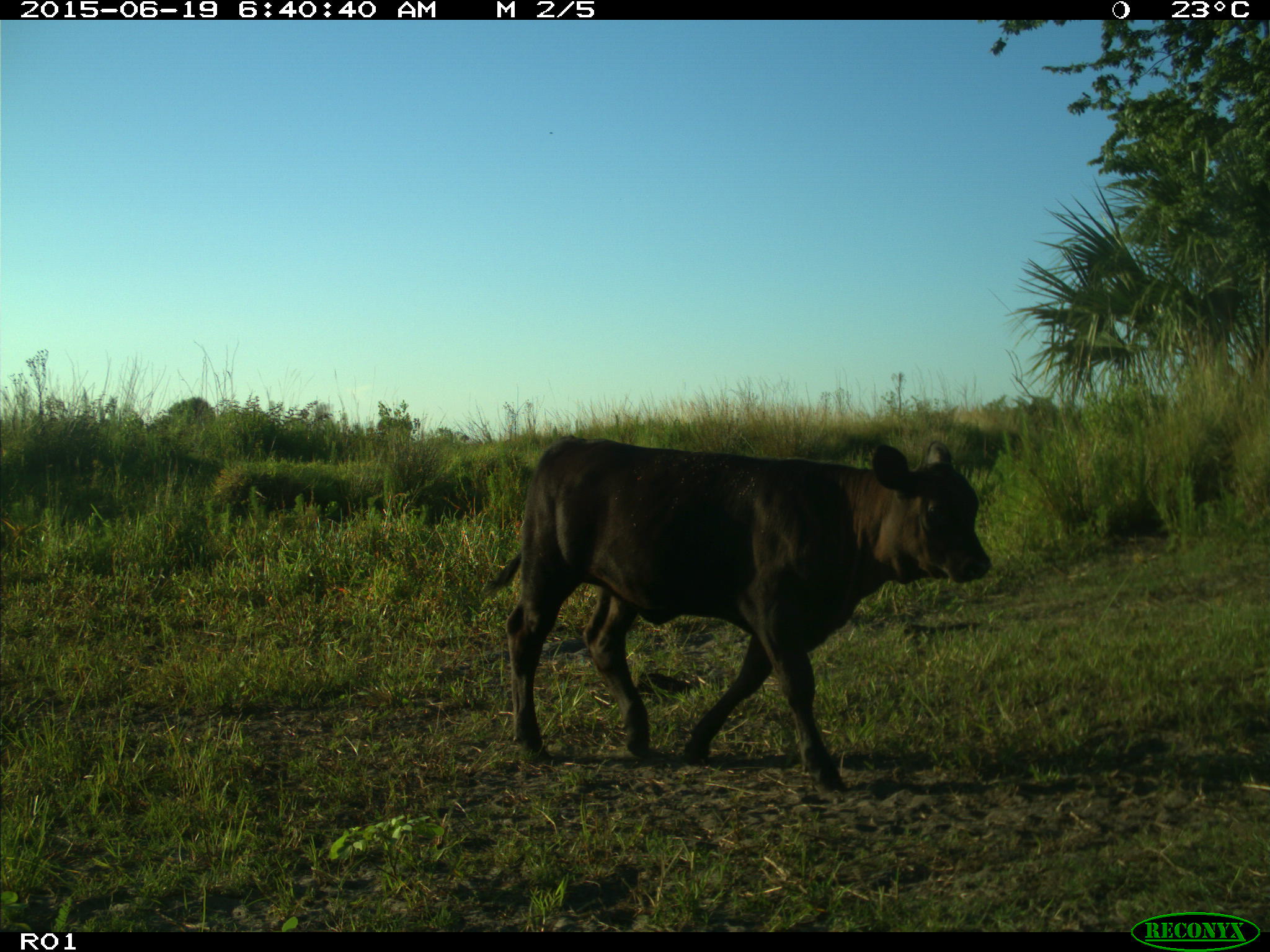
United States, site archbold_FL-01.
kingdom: Animalia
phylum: Chordata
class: Mammalia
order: Artiodactyla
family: Bovidae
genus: Bos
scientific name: Bos taurus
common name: domestic cow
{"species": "Bos taurus (domestic cow)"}